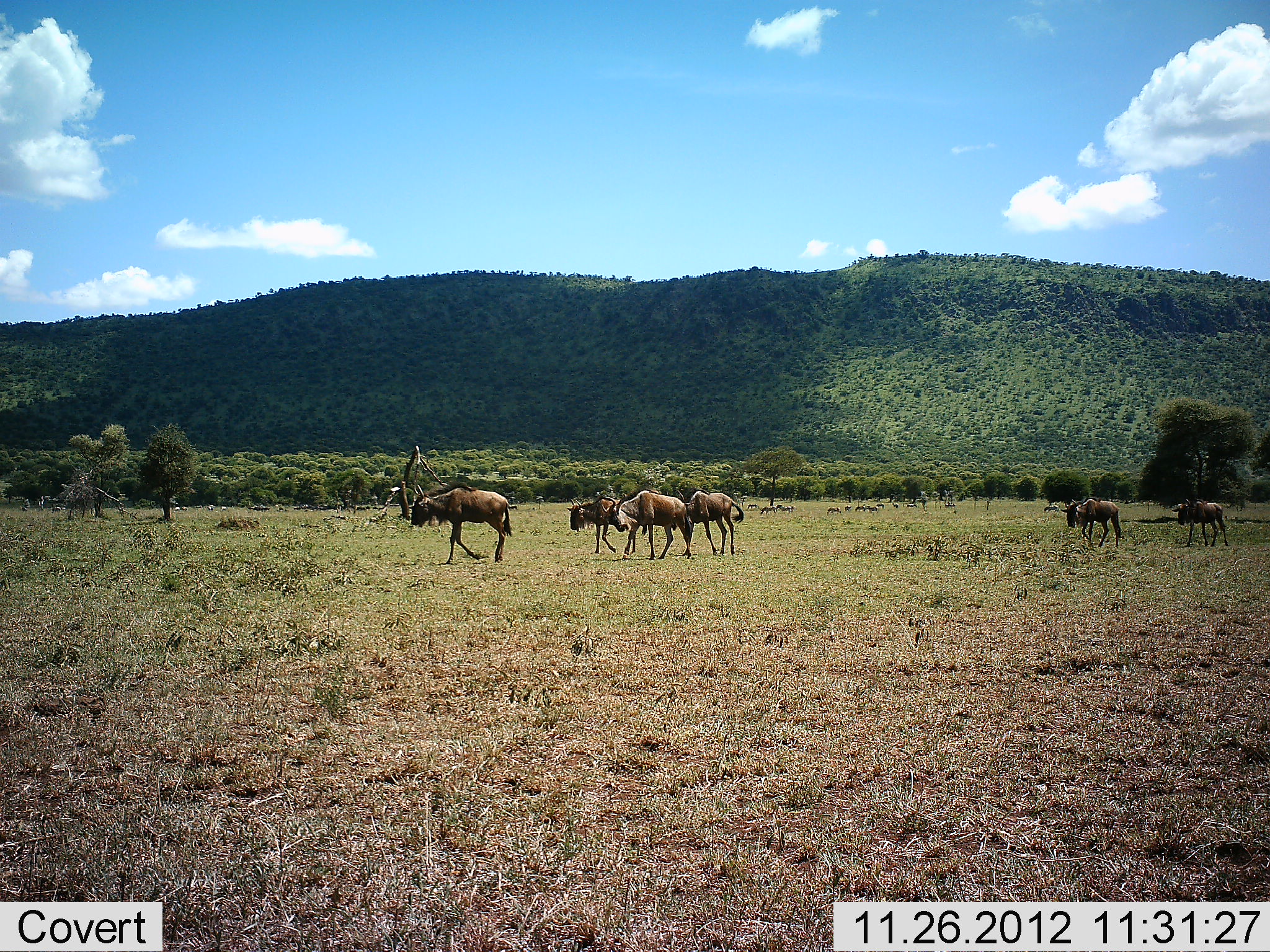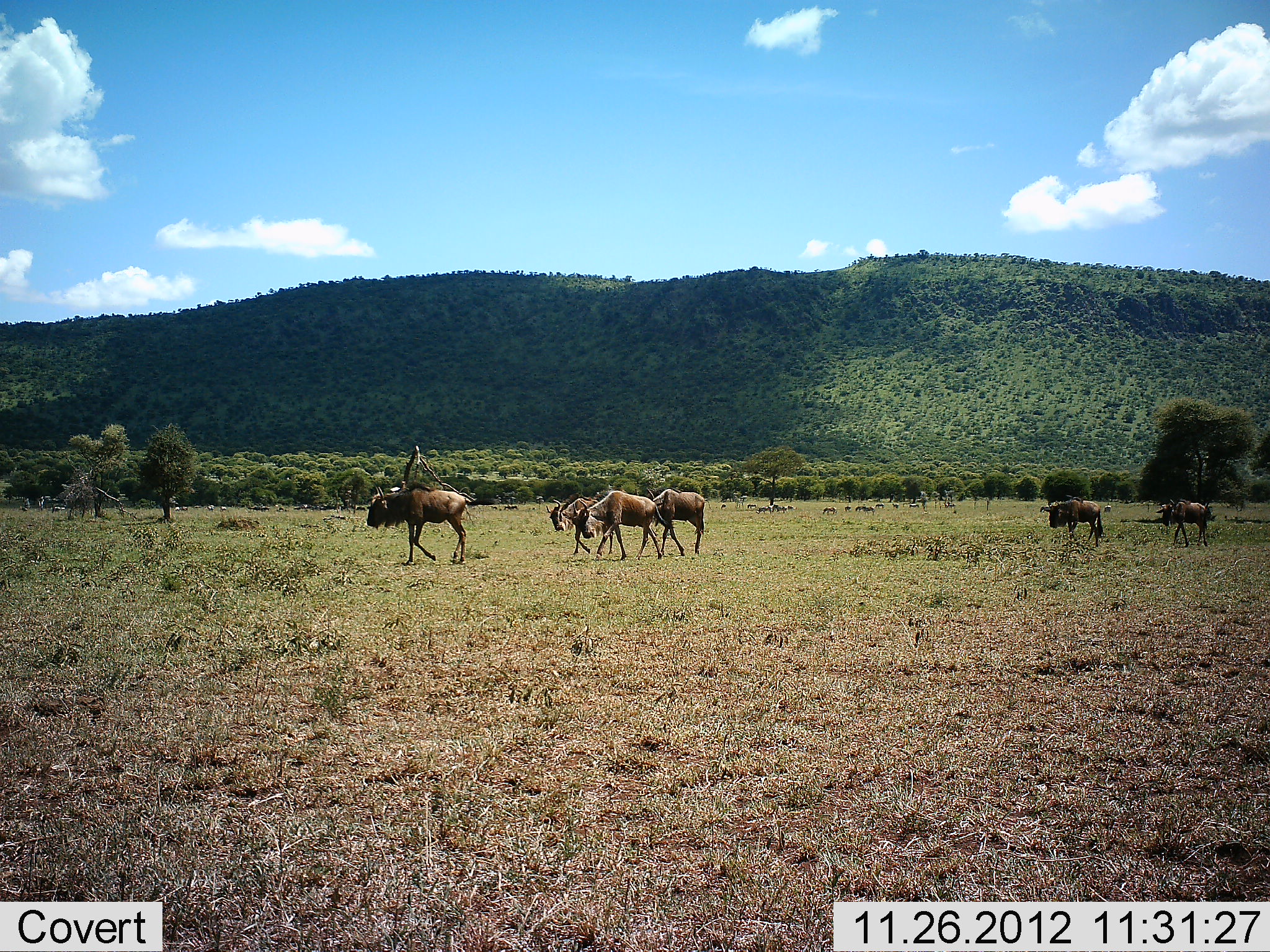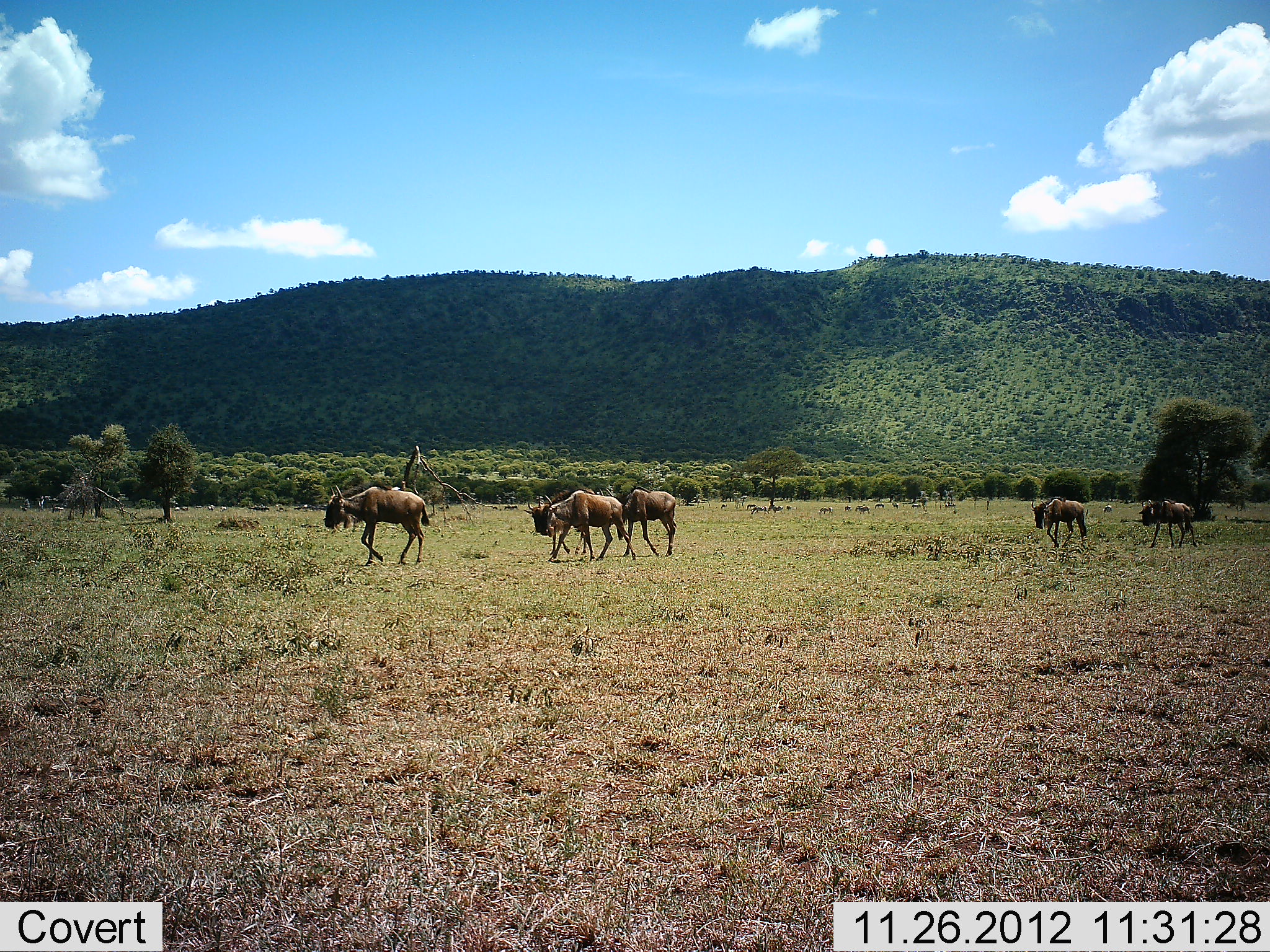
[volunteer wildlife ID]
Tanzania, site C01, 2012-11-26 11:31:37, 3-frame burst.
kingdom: Animalia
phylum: Chordata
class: Mammalia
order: Artiodactyla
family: Bovidae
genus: Connochaetes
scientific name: Connochaetes taurinus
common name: blue wildebeest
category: wildebeest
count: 6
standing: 0%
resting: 0%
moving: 100%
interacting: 0%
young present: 4%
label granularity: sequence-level